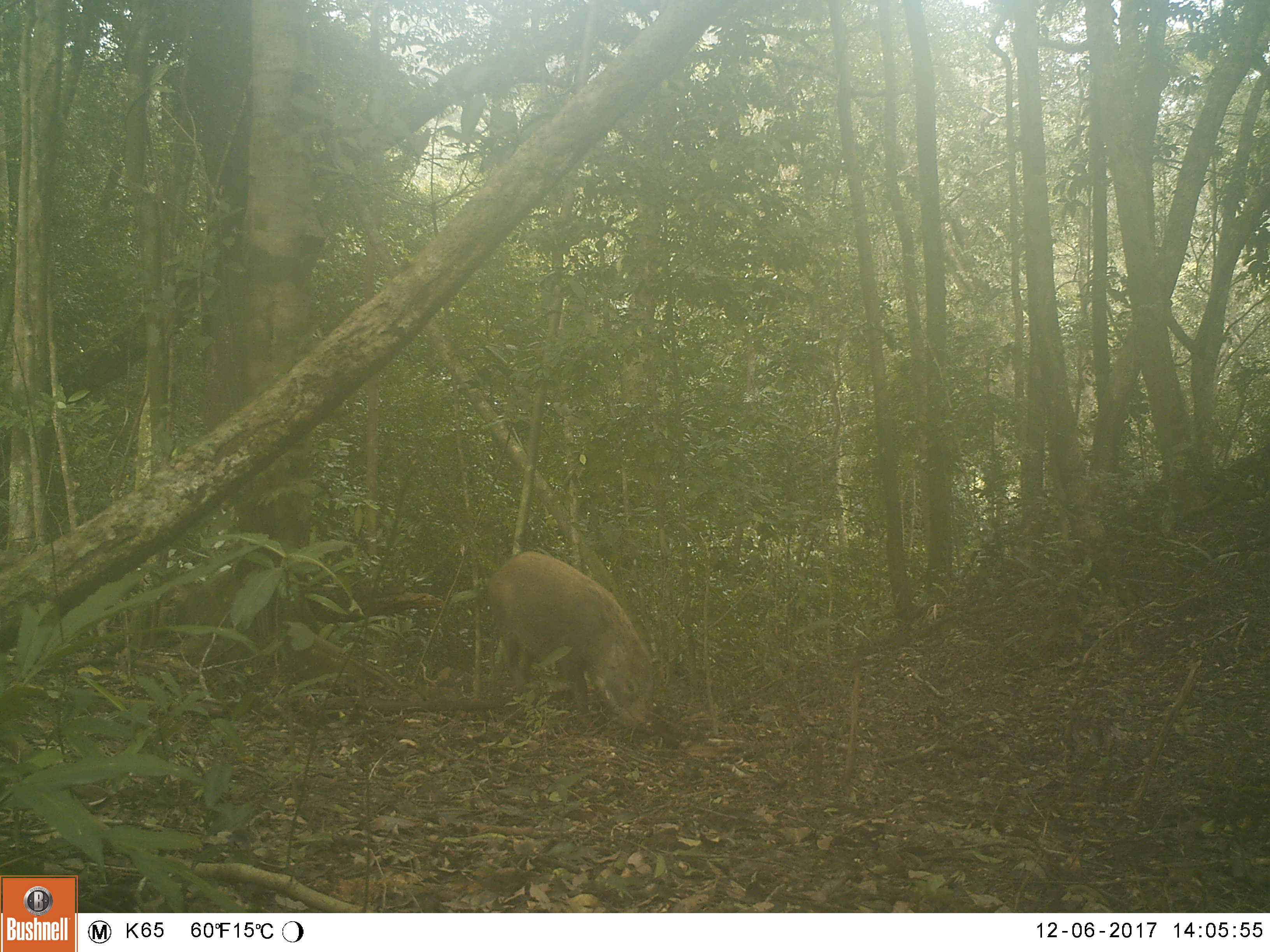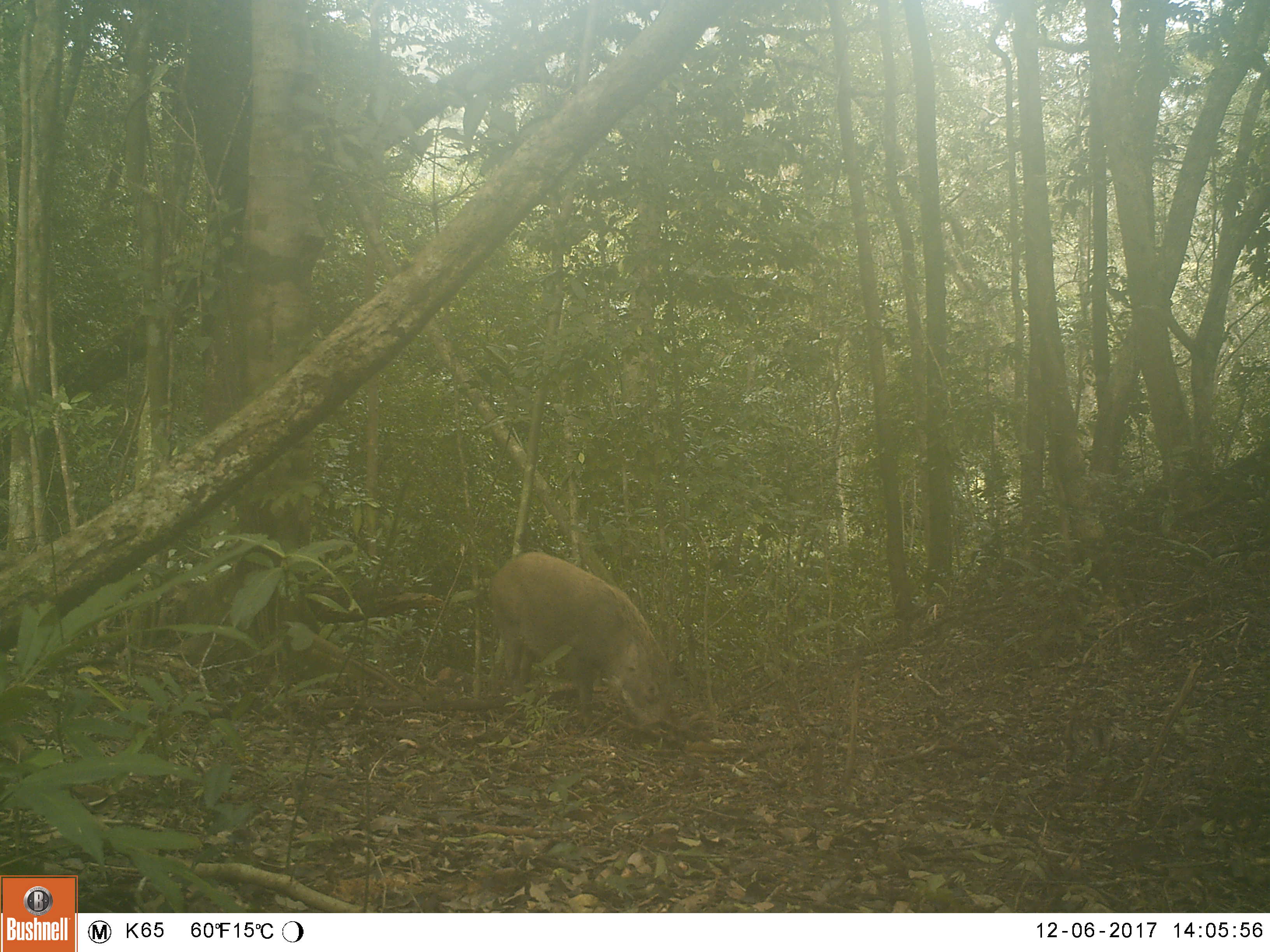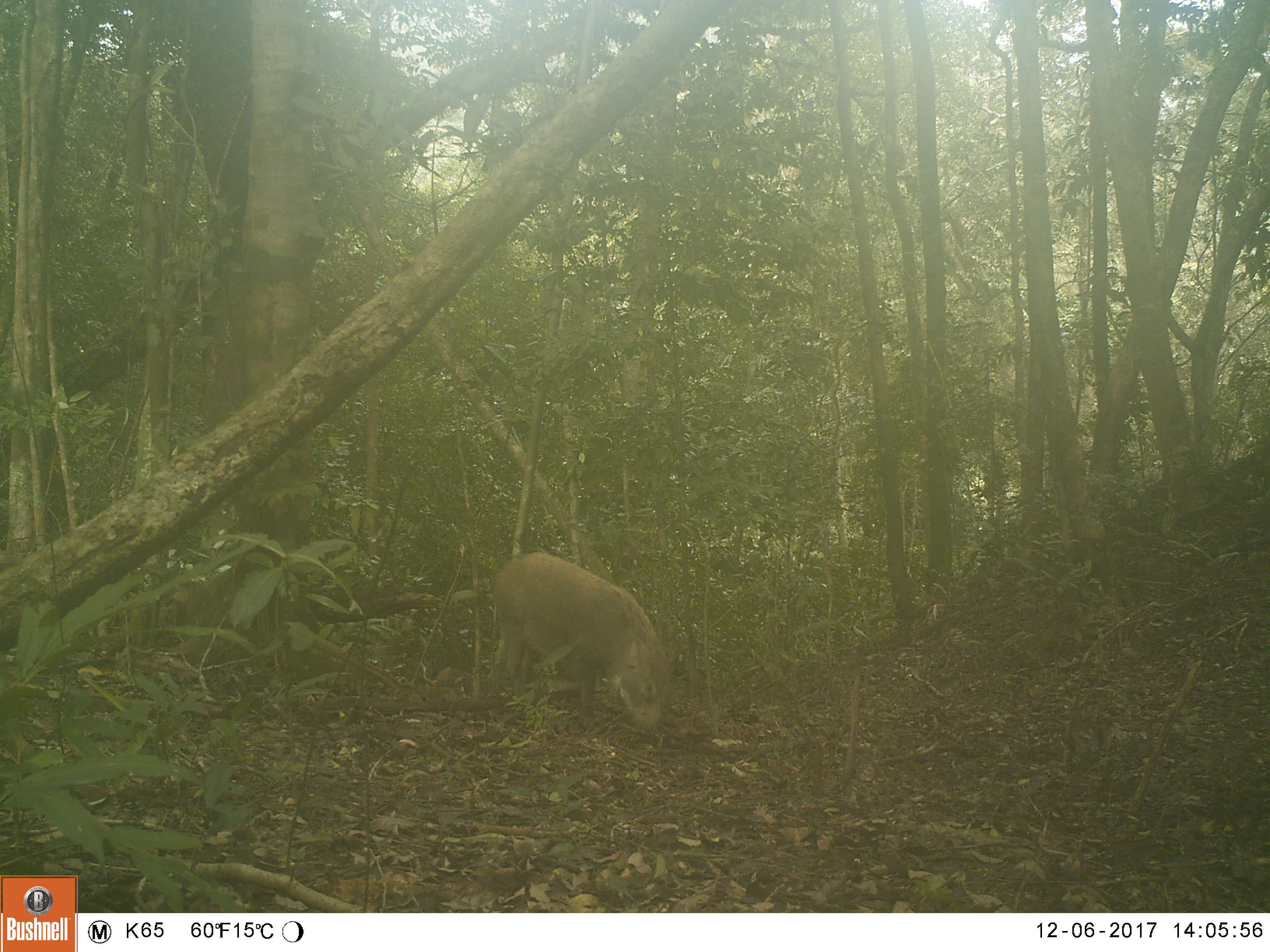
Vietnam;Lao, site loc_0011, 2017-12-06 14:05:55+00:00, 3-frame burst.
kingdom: Animalia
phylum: Chordata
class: Mammalia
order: Artiodactyla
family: Suidae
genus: Sus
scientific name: Sus scrofa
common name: eurasian wild pig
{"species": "eurasian wild pig (Sus scrofa)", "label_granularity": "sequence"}